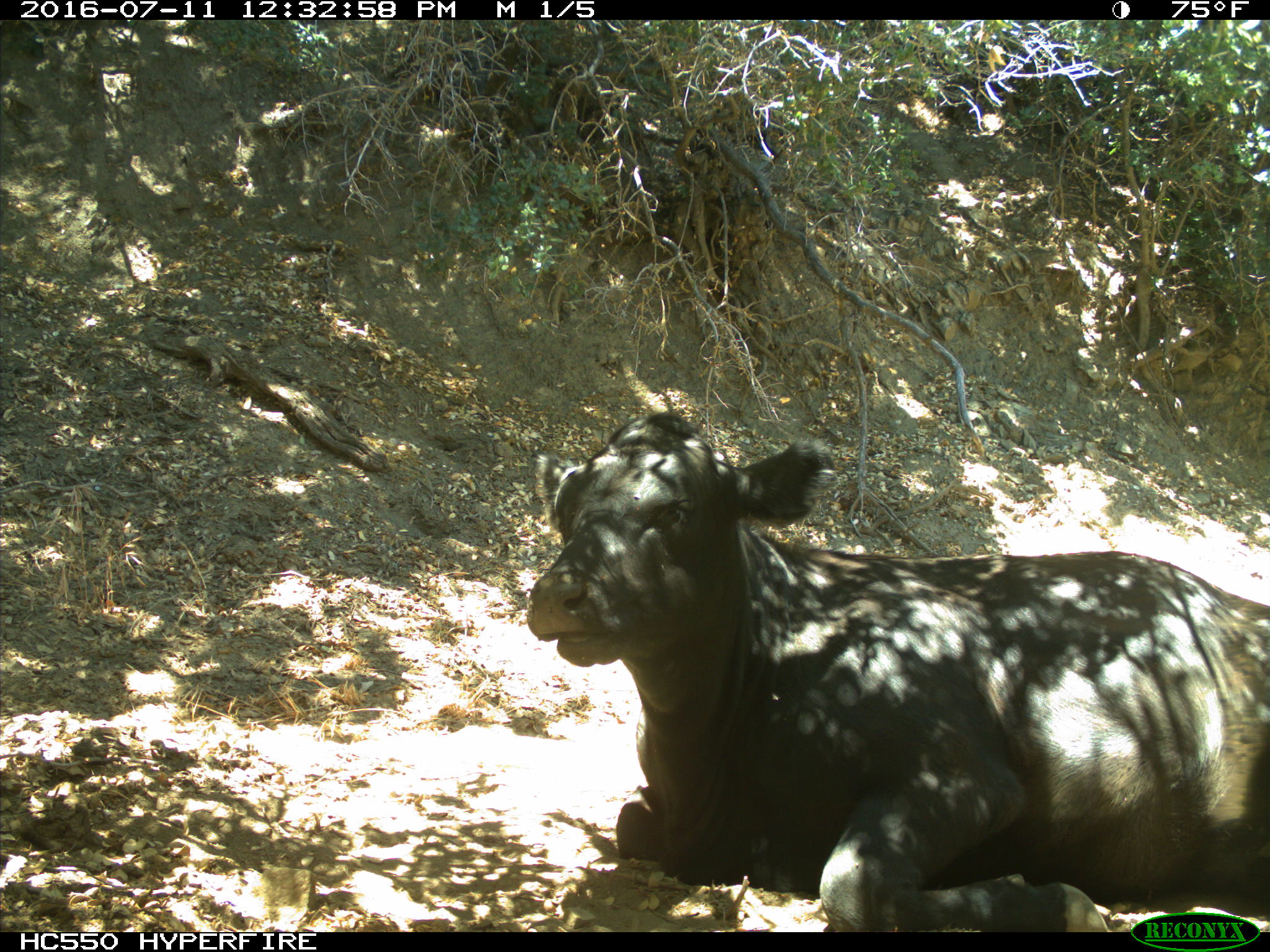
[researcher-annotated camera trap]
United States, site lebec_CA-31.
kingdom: Animalia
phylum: Chordata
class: Mammalia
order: Artiodactyla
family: Bovidae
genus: Bos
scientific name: Bos taurus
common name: domestic cow